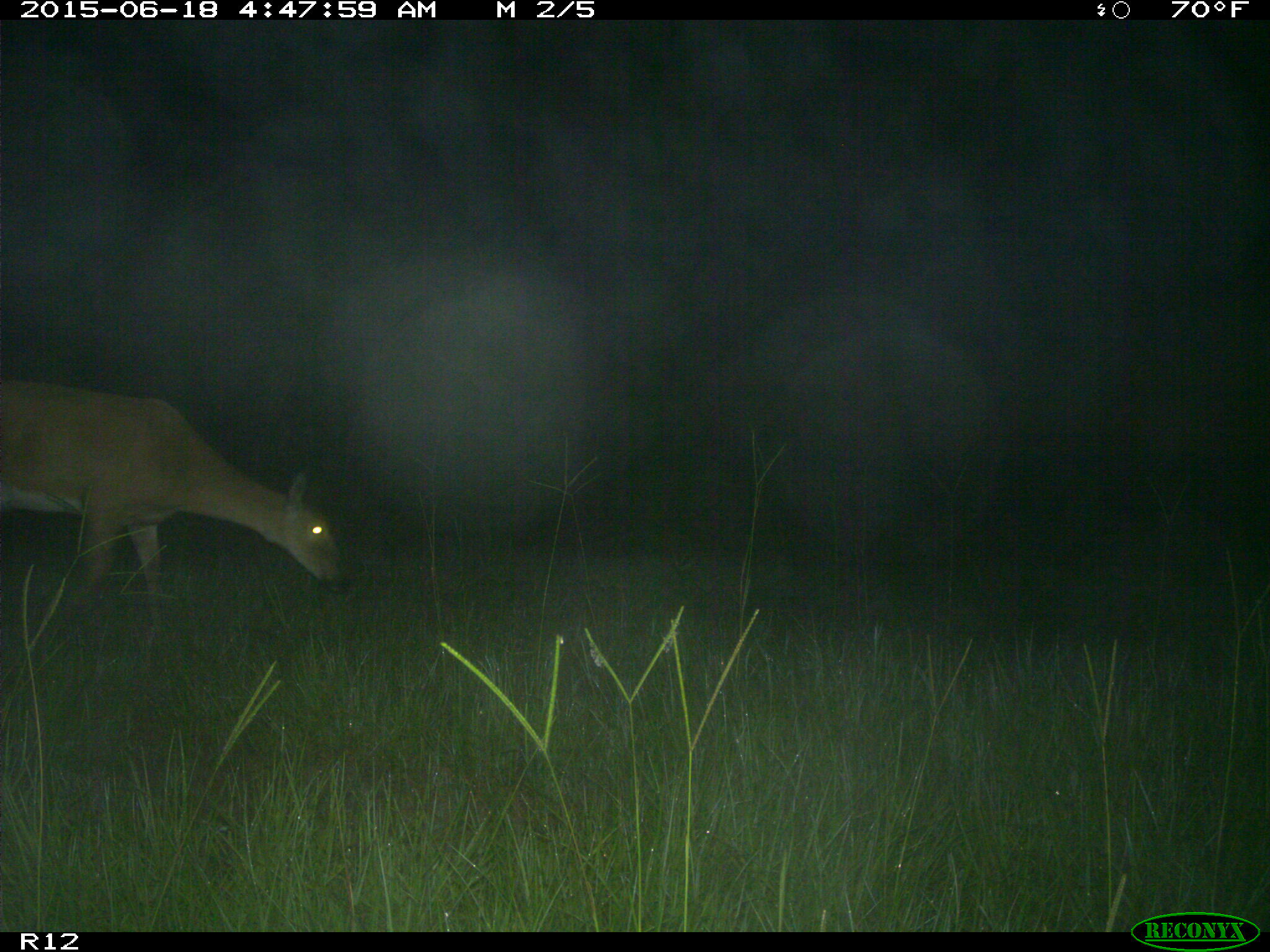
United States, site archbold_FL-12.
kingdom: Animalia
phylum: Chordata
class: Mammalia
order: Artiodactyla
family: Cervidae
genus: Odocoileus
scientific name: Odocoileus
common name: deer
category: unidentified deer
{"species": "unidentified deer (deer) (Odocoileus)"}